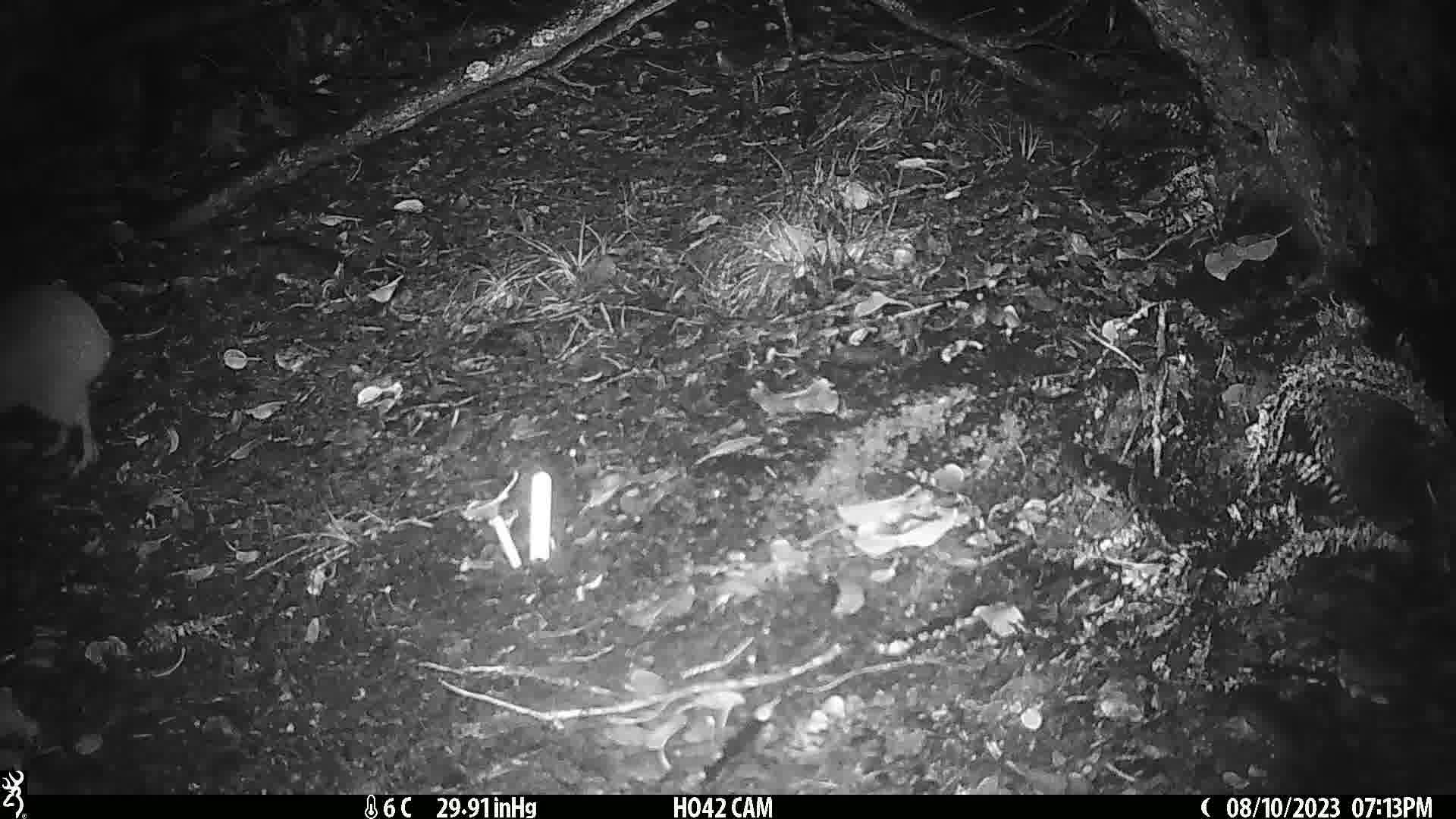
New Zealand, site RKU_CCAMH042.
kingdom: Animalia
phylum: Chordata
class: Aves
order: Apterygiformes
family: Apterygidae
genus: Apteryx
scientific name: Apteryx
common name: kiwi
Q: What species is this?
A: Kiwi (Apteryx).